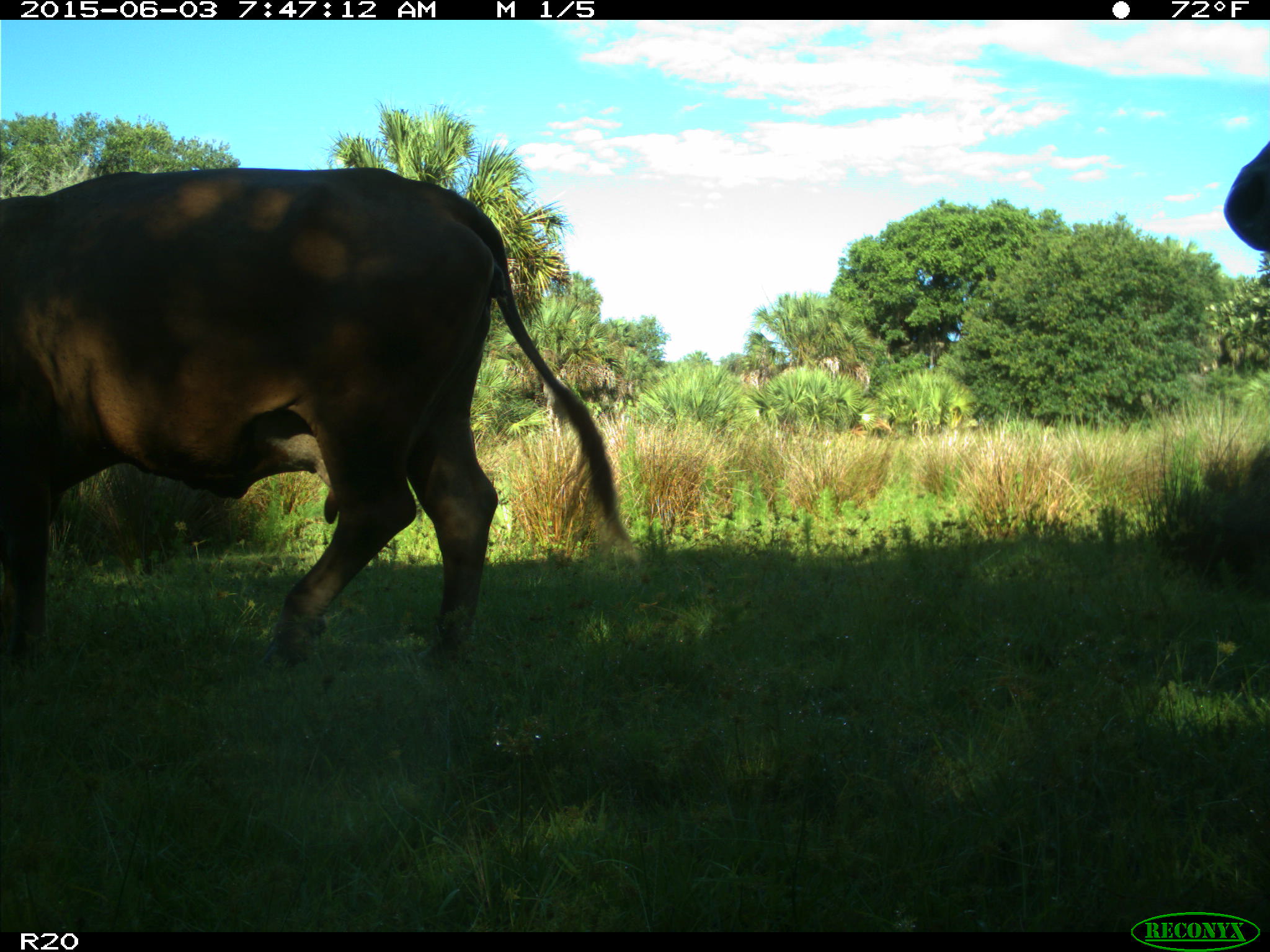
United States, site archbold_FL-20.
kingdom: Animalia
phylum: Chordata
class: Mammalia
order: Artiodactyla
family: Bovidae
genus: Bos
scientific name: Bos taurus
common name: domestic cow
Bos taurus (domestic cow).